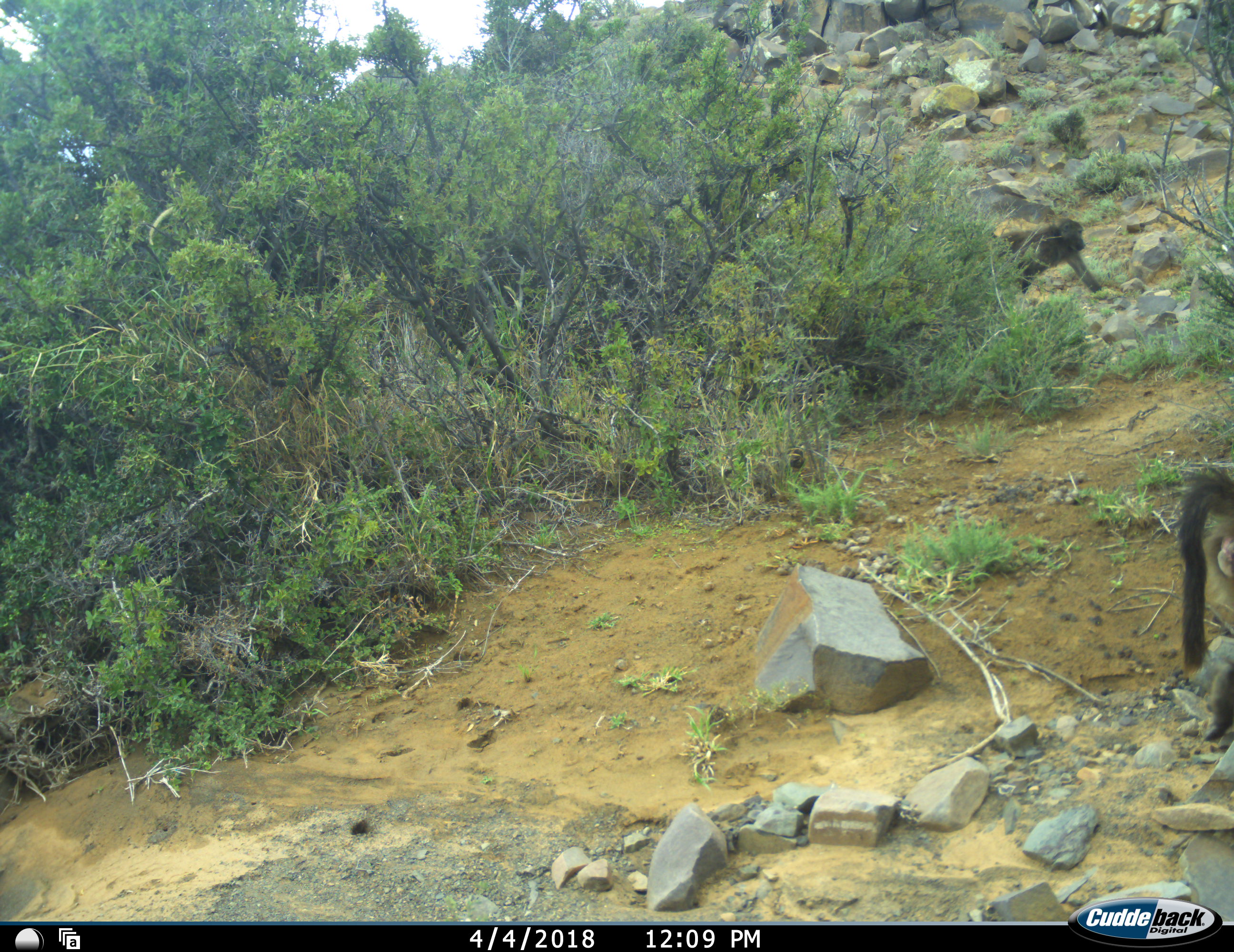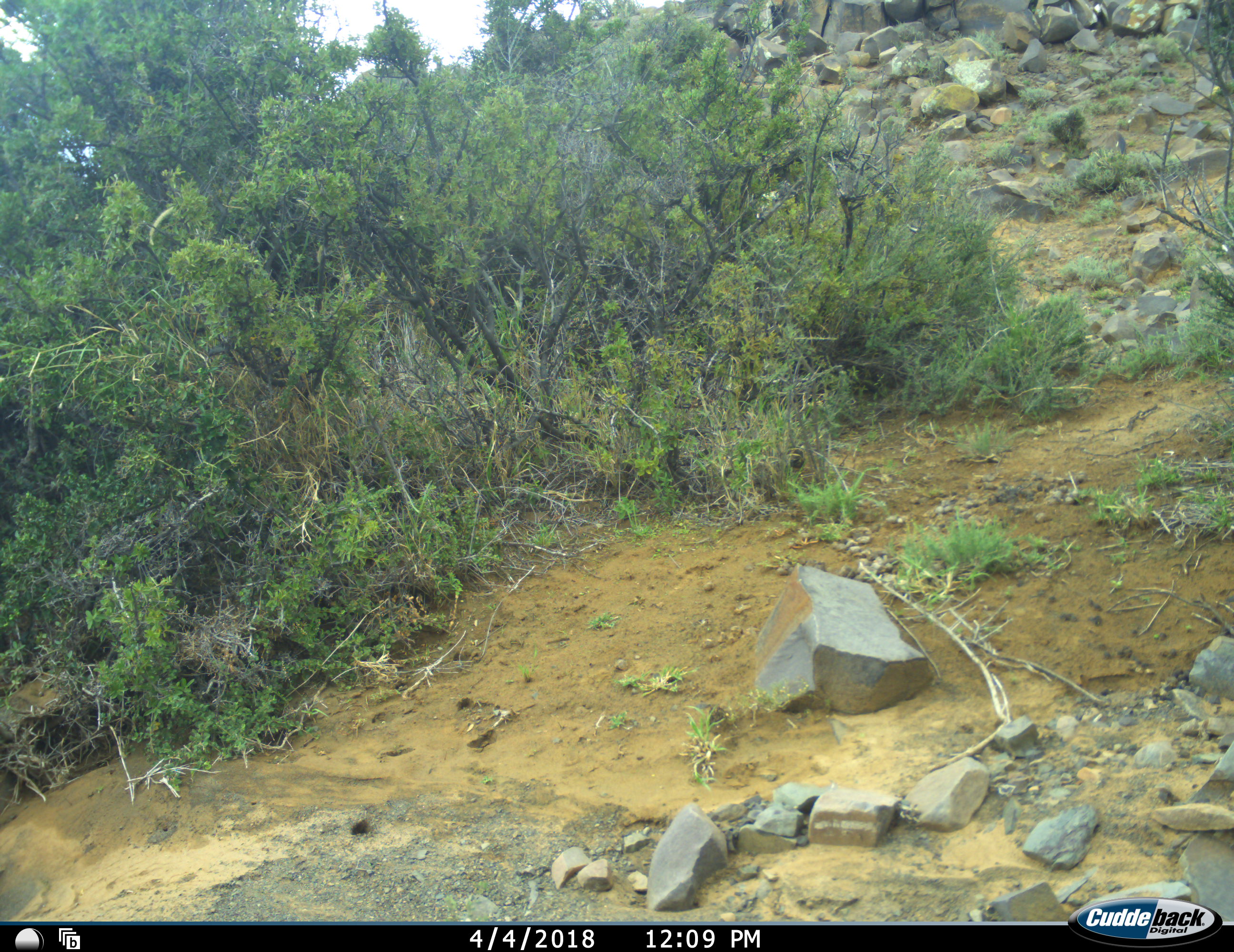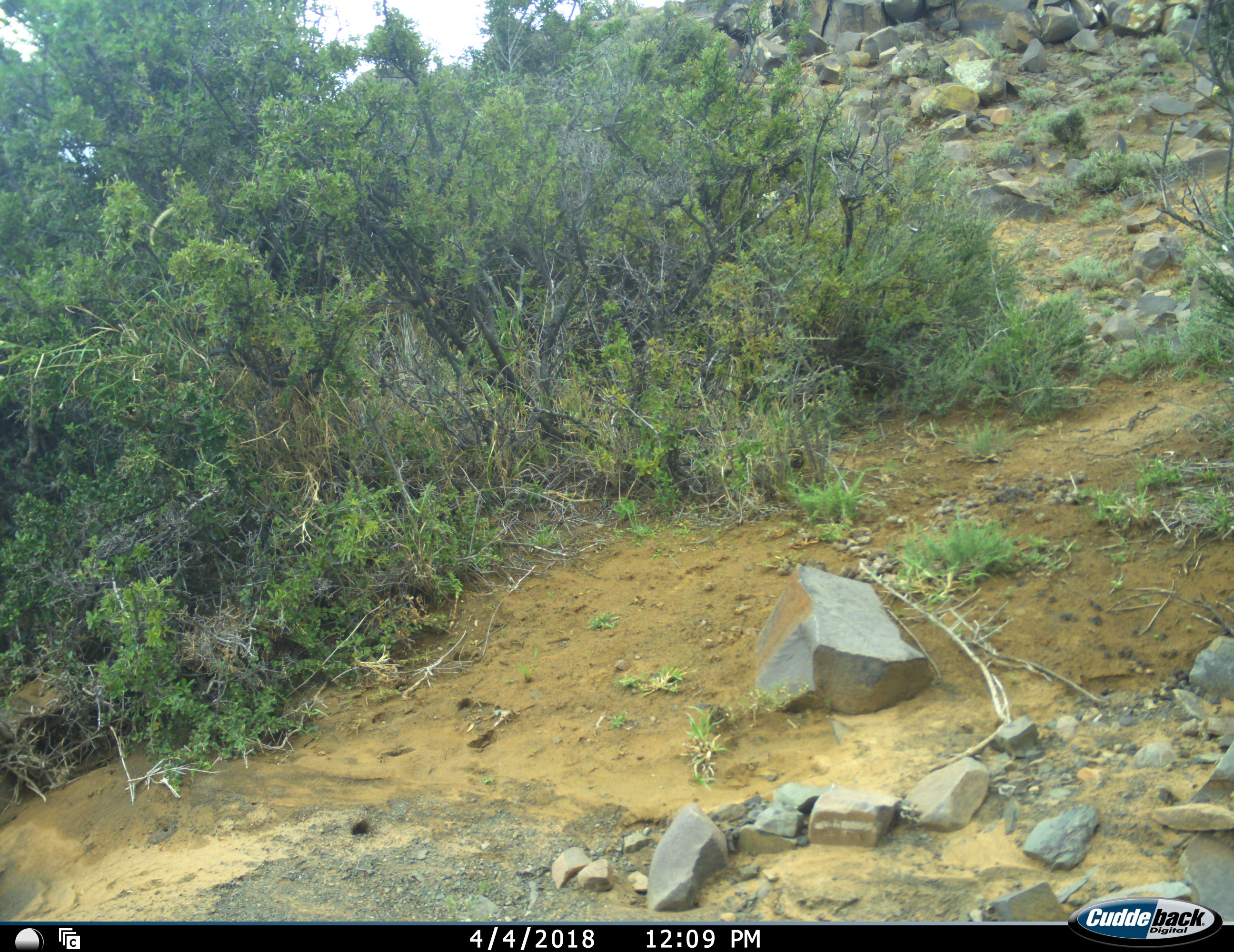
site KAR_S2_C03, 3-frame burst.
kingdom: Animalia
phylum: Chordata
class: Mammalia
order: Primates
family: Cercopithecidae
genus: Papio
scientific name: Papio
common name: baboon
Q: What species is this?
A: Baboon (Papio).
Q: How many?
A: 2.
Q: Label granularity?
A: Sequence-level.